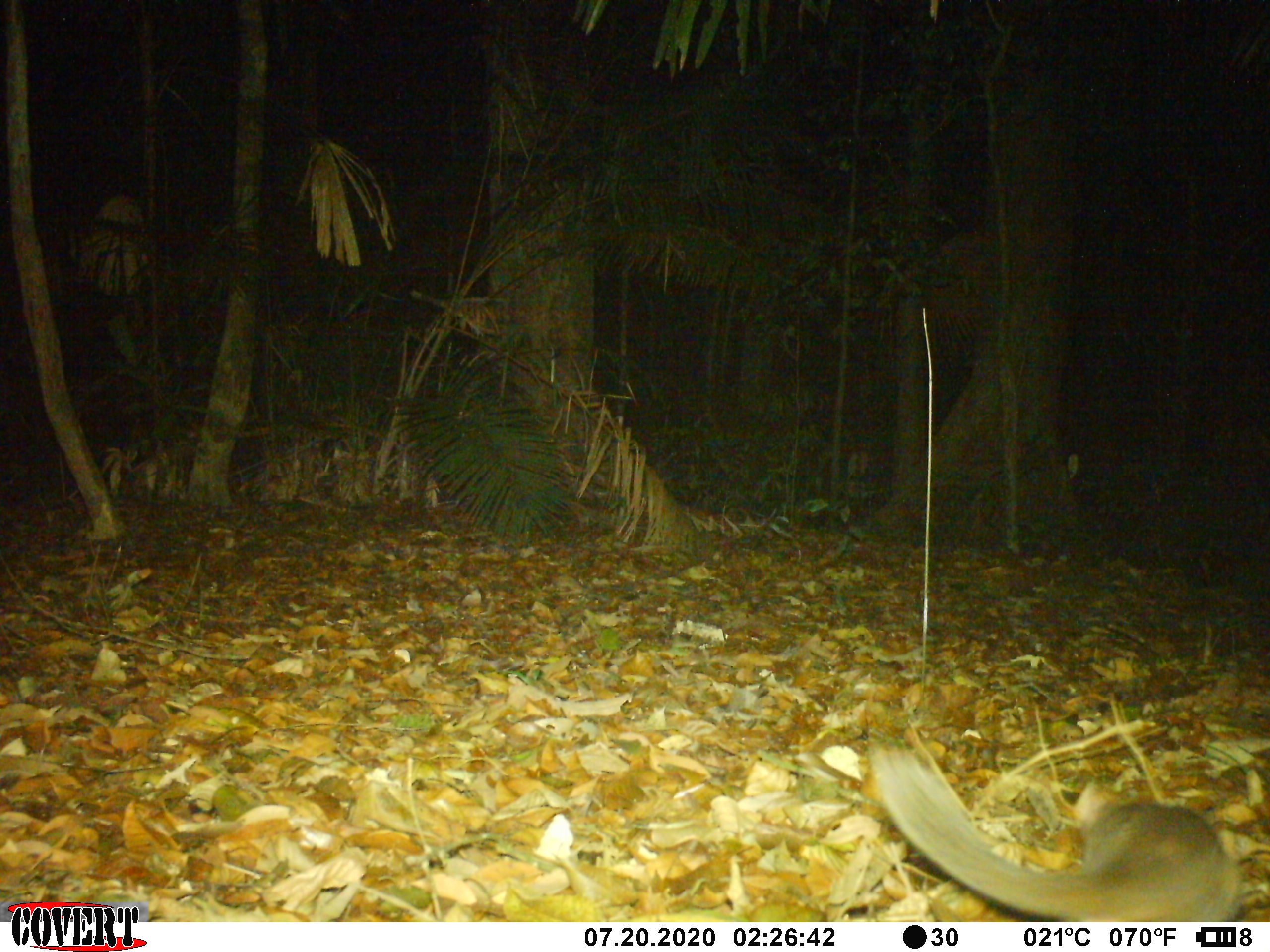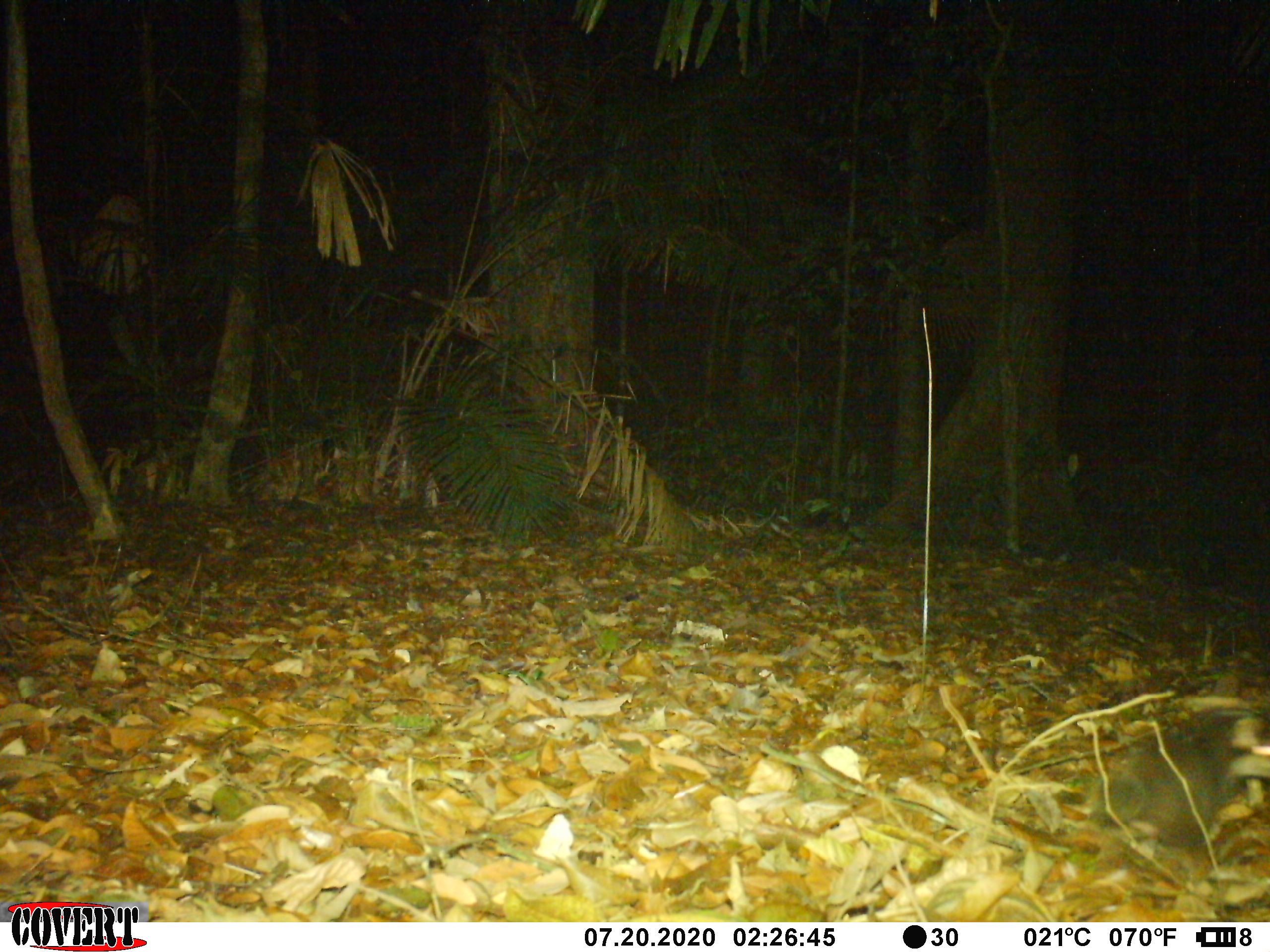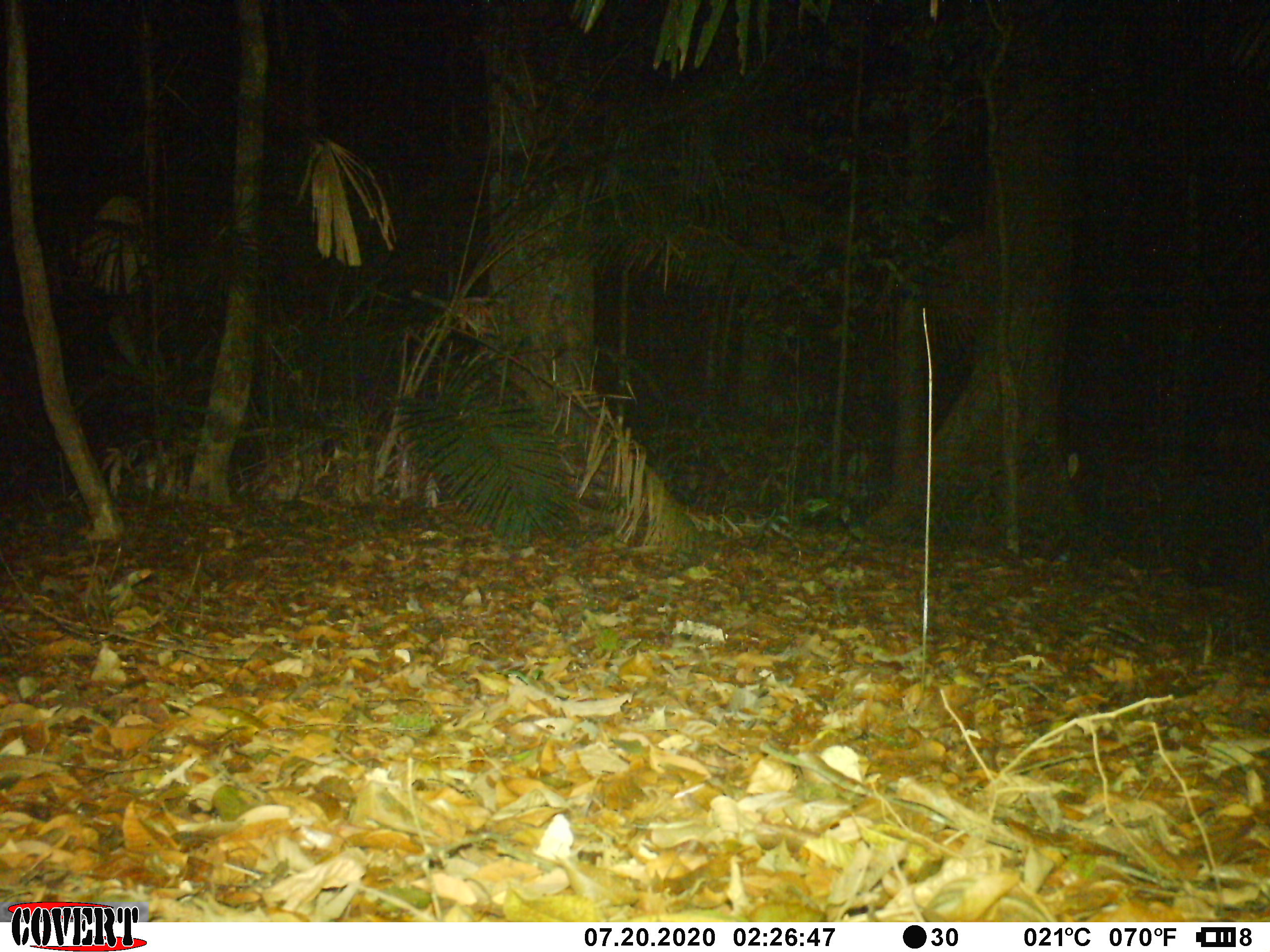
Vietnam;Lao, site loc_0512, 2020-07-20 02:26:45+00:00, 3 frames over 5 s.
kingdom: Animalia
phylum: Chordata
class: Mammalia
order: Carnivora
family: Mustelidae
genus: Melogale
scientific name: Melogale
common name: ferret badger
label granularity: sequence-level